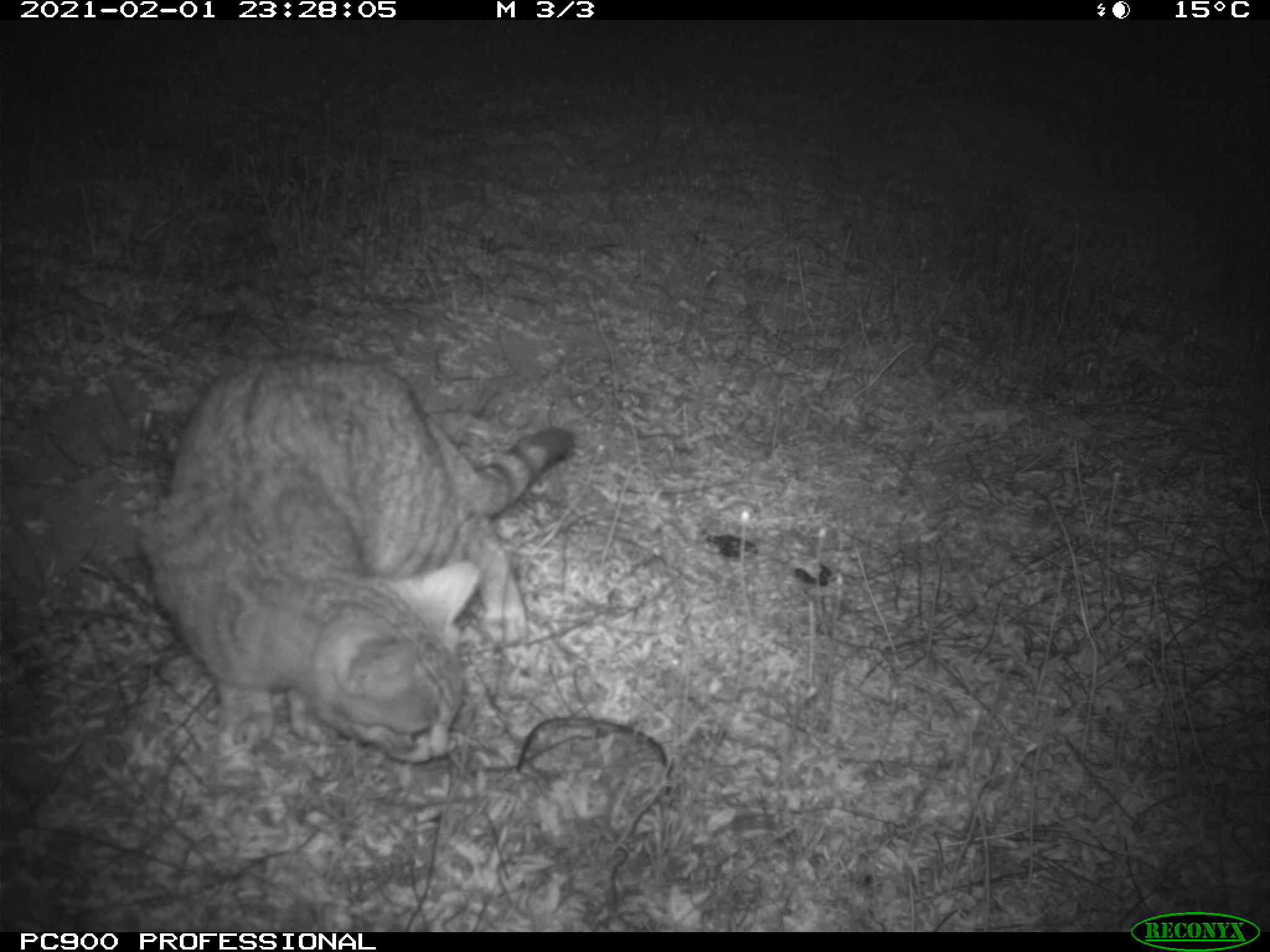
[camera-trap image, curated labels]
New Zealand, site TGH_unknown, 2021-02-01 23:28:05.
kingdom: Animalia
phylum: Chordata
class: Mammalia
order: Carnivora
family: Felidae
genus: Felis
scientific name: Felis catus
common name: domestic cat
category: cat